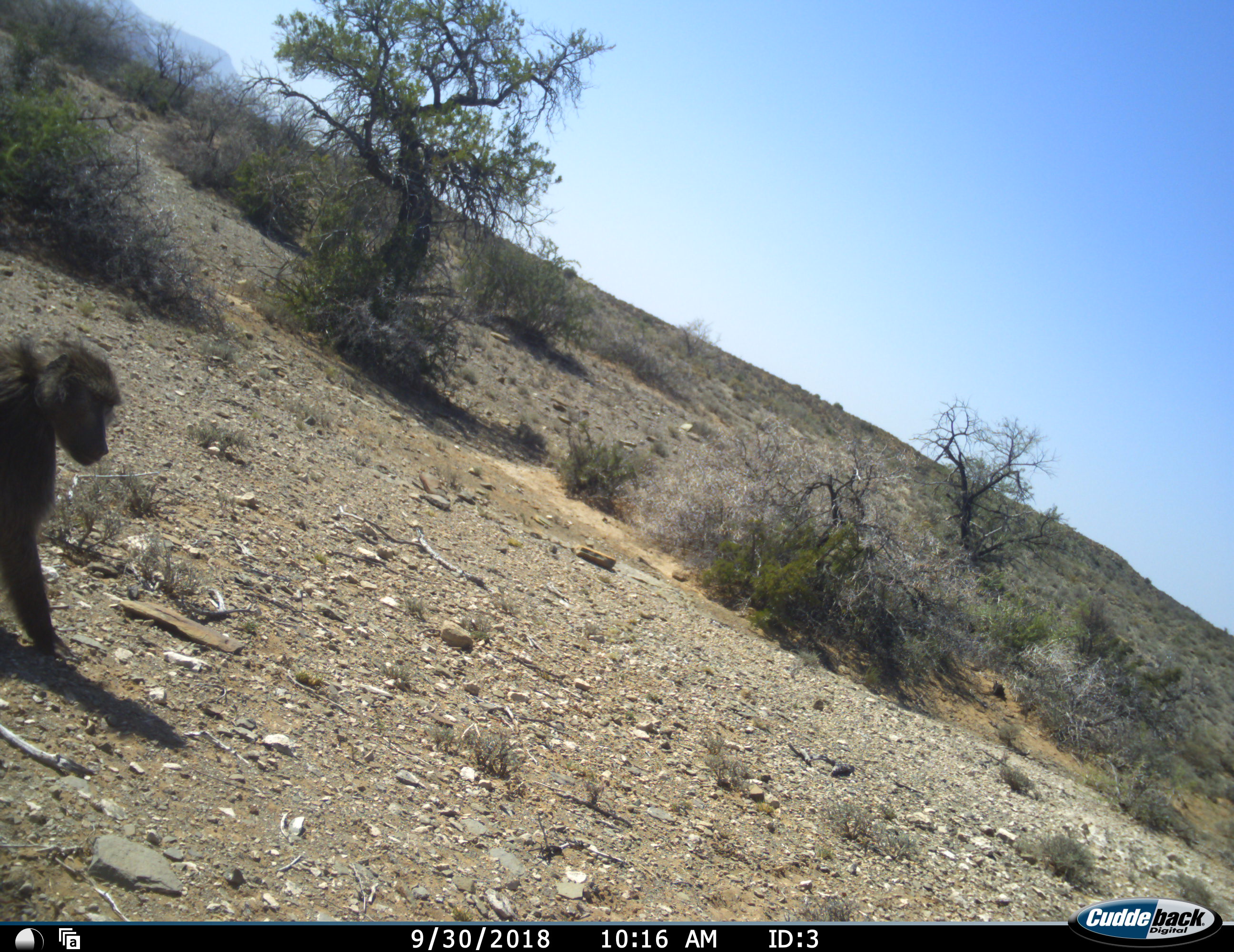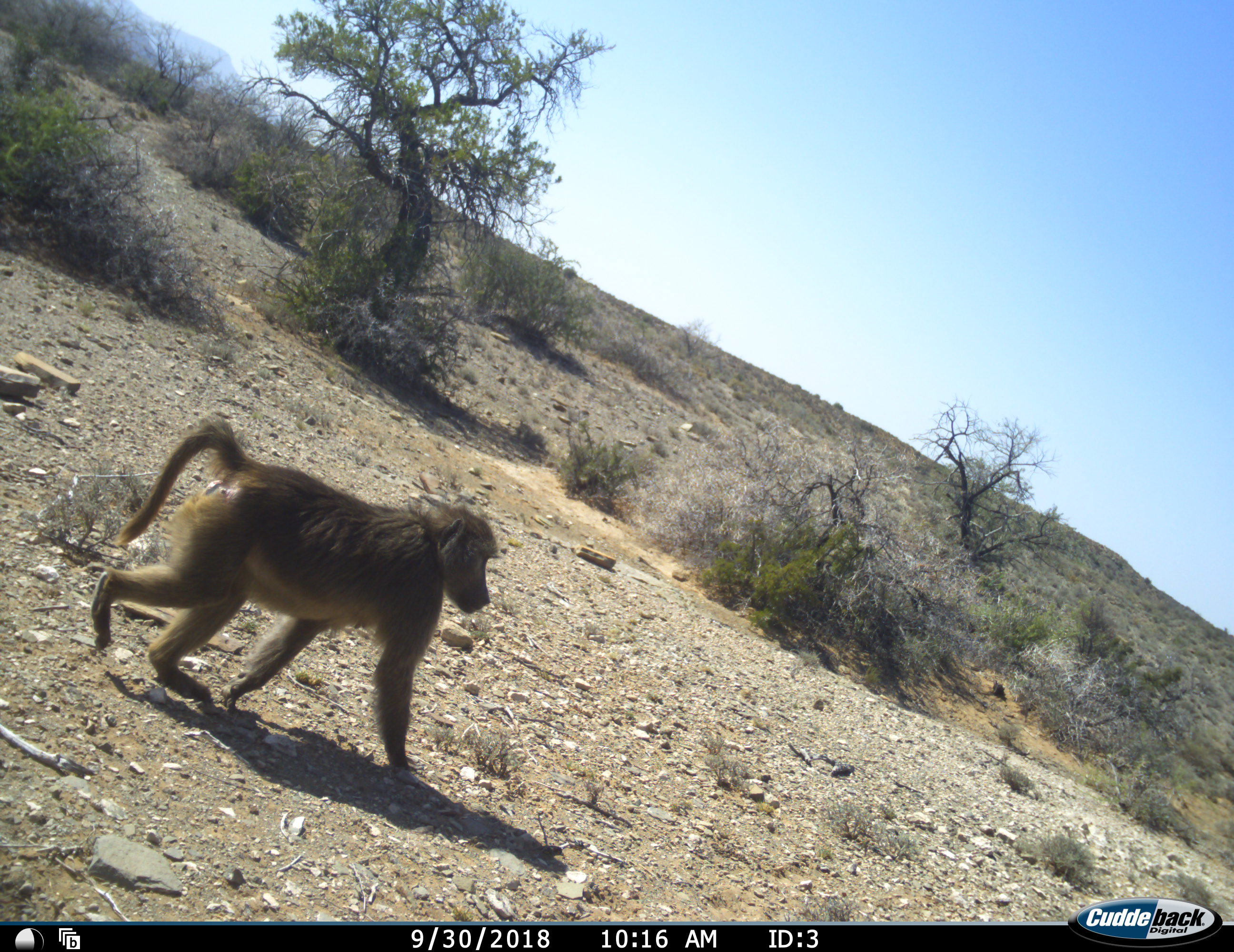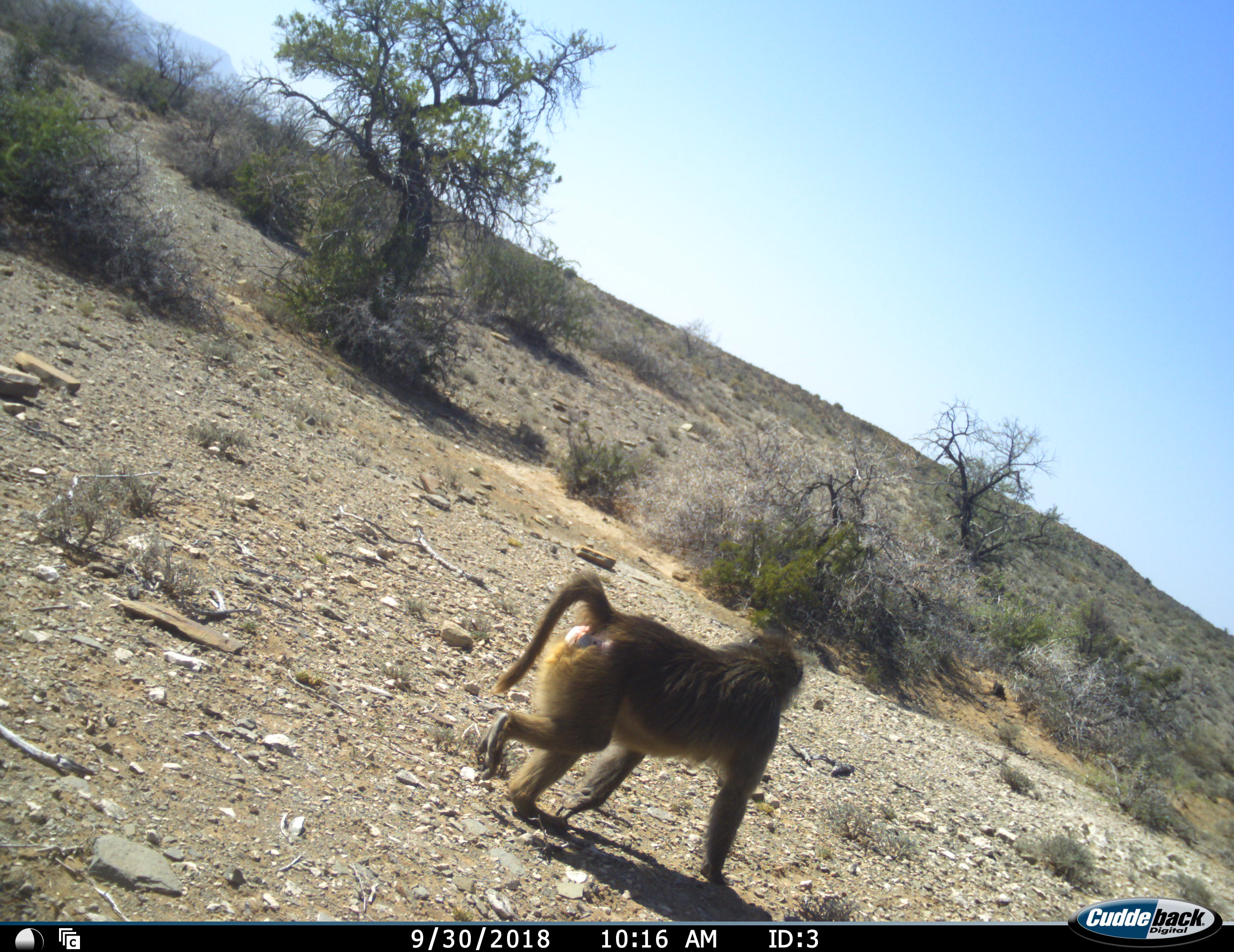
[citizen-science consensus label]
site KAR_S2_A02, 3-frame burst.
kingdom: Animalia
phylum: Chordata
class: Mammalia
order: Primates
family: Cercopithecidae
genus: Papio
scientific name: Papio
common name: baboon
Baboon (Papio), count 1. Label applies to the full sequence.